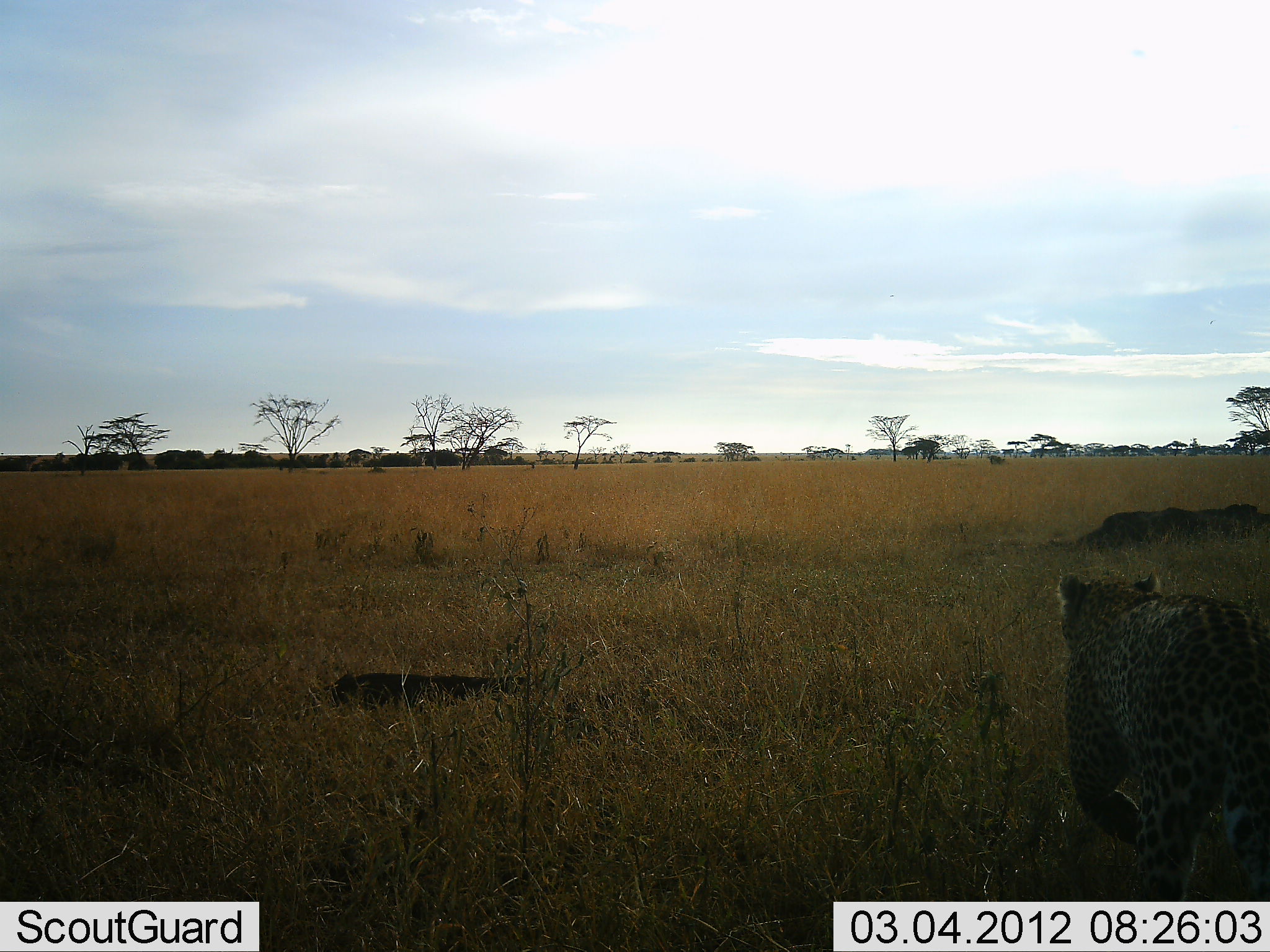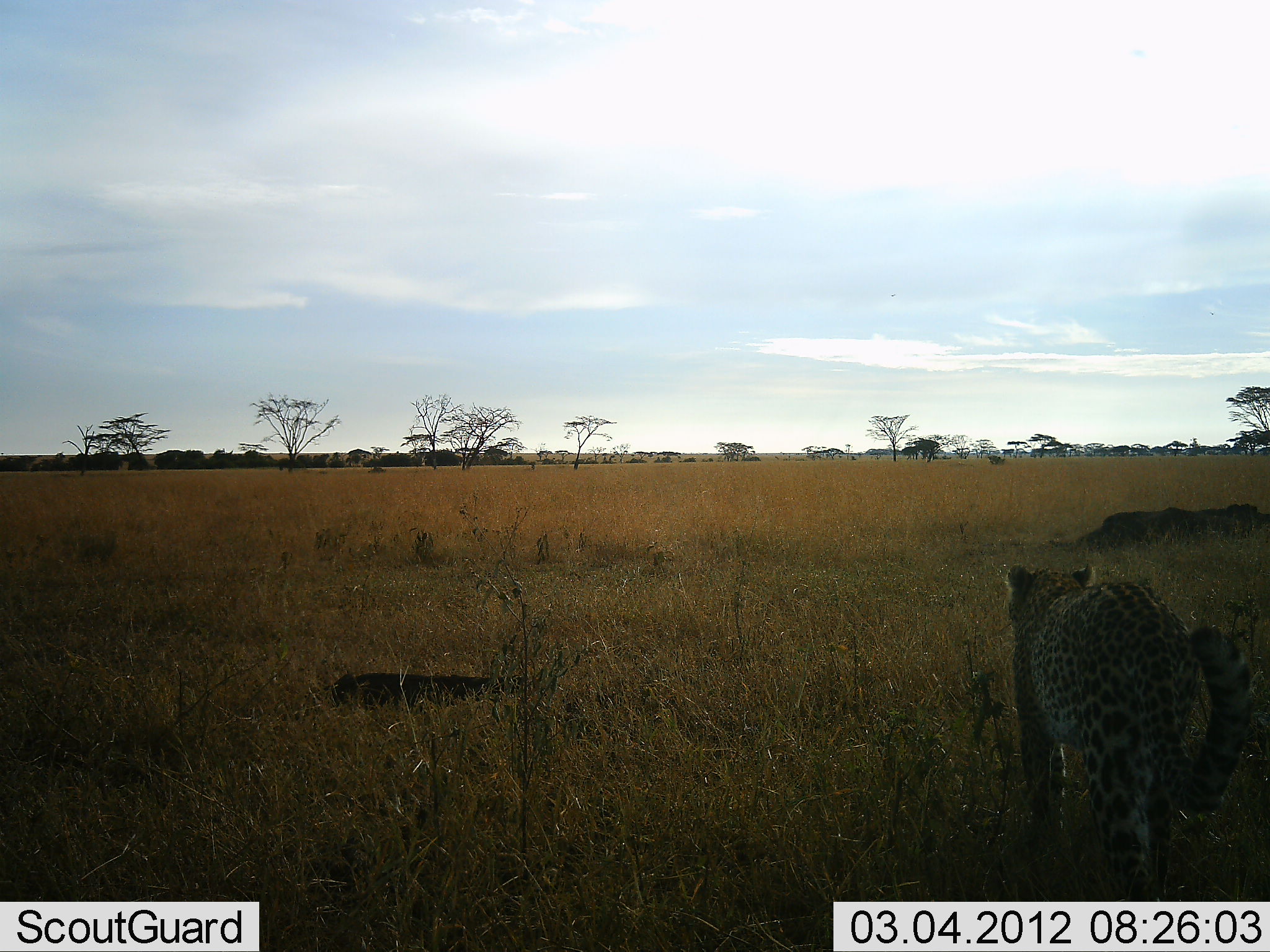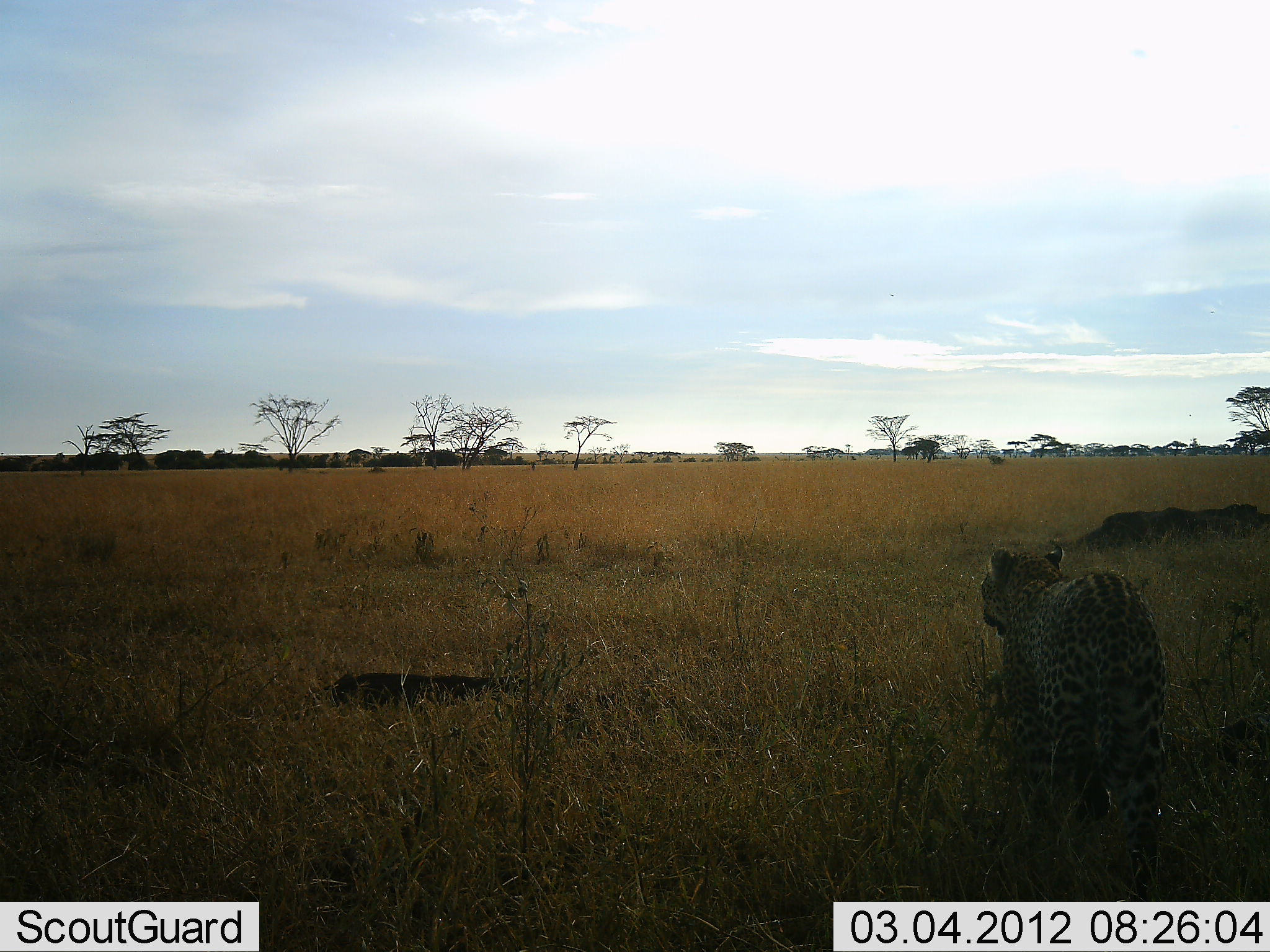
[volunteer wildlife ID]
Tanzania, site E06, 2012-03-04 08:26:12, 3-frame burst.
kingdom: Animalia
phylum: Chordata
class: Mammalia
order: Carnivora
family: Felidae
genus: Acinonyx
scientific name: Acinonyx jubatus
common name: cheetah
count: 1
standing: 30%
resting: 10%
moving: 90%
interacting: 0%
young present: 0%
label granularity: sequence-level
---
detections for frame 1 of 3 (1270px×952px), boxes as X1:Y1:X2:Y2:
animal: 1055:571:1270:903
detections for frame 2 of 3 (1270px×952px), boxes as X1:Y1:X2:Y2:
animal: 1005:564:1258:902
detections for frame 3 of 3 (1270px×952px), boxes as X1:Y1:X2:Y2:
animal: 978:546:1168:899